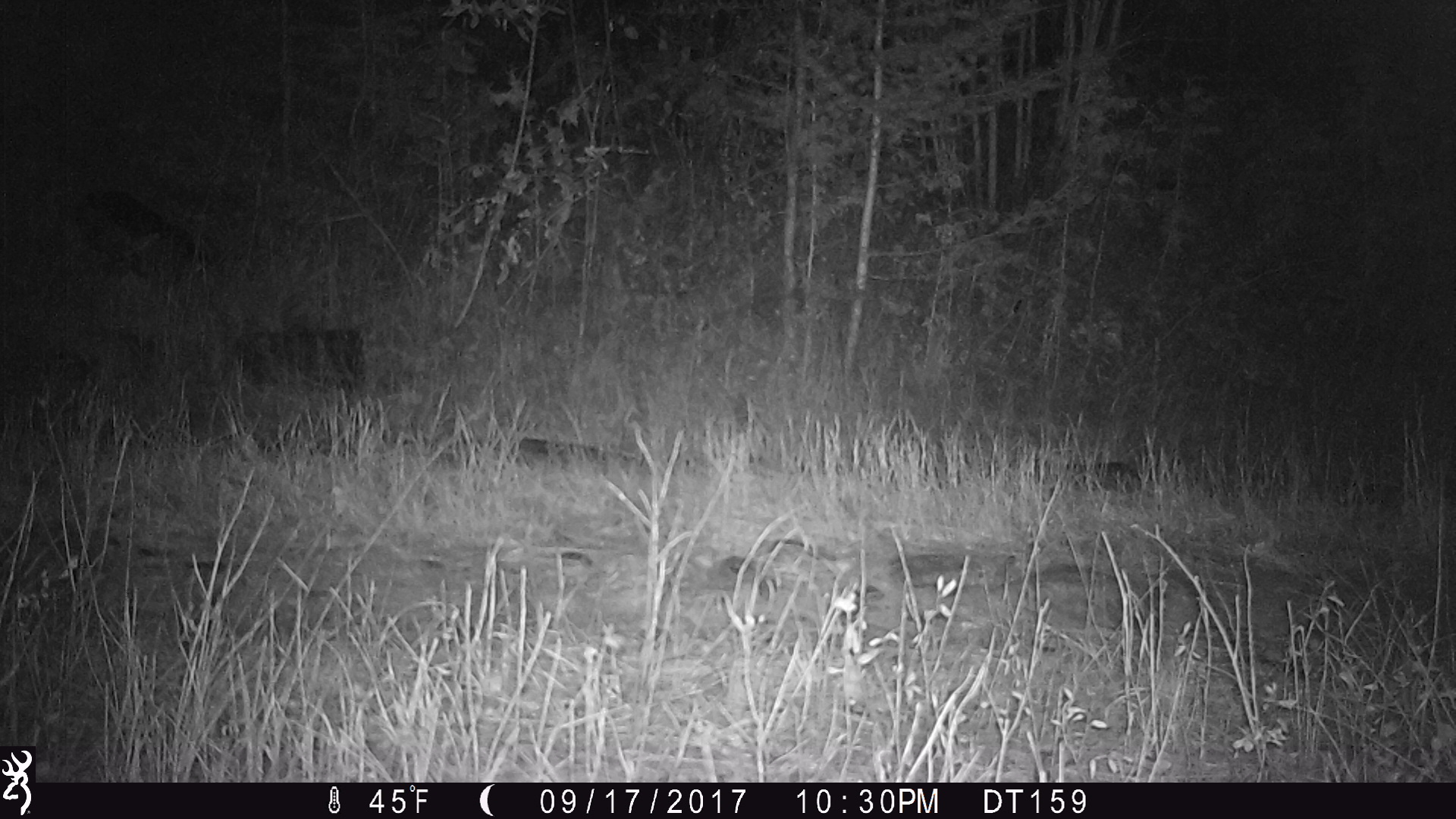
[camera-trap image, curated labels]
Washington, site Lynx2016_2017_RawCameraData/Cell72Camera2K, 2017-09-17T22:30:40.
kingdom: Animalia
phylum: Chordata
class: Mammalia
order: Lagomorpha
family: Leporidae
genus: Lepus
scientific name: Lepus americanus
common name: snowshoe hare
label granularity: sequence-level